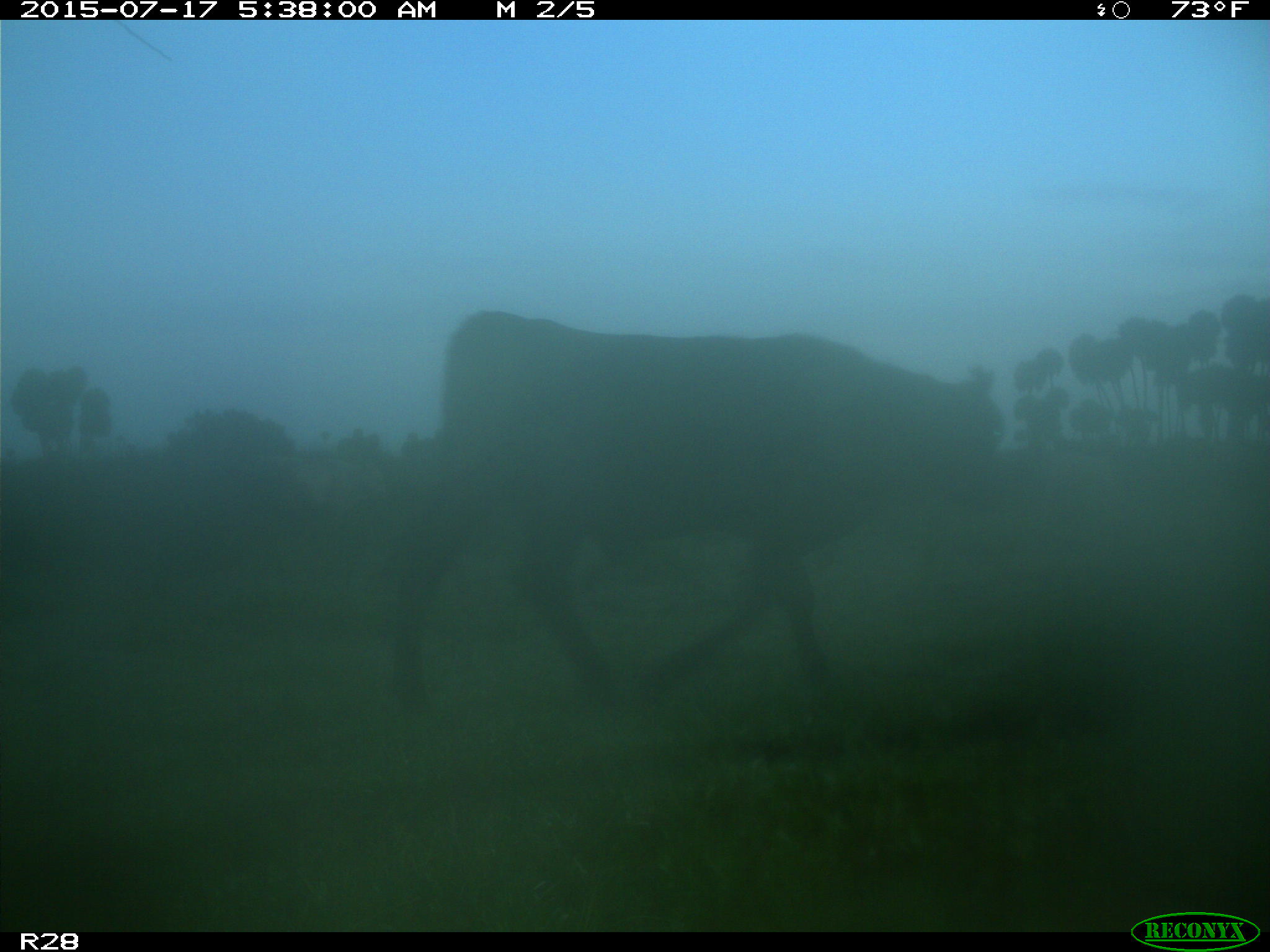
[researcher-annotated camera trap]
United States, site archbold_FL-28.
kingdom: Animalia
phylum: Chordata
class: Mammalia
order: Artiodactyla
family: Bovidae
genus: Bos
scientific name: Bos taurus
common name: domestic cow